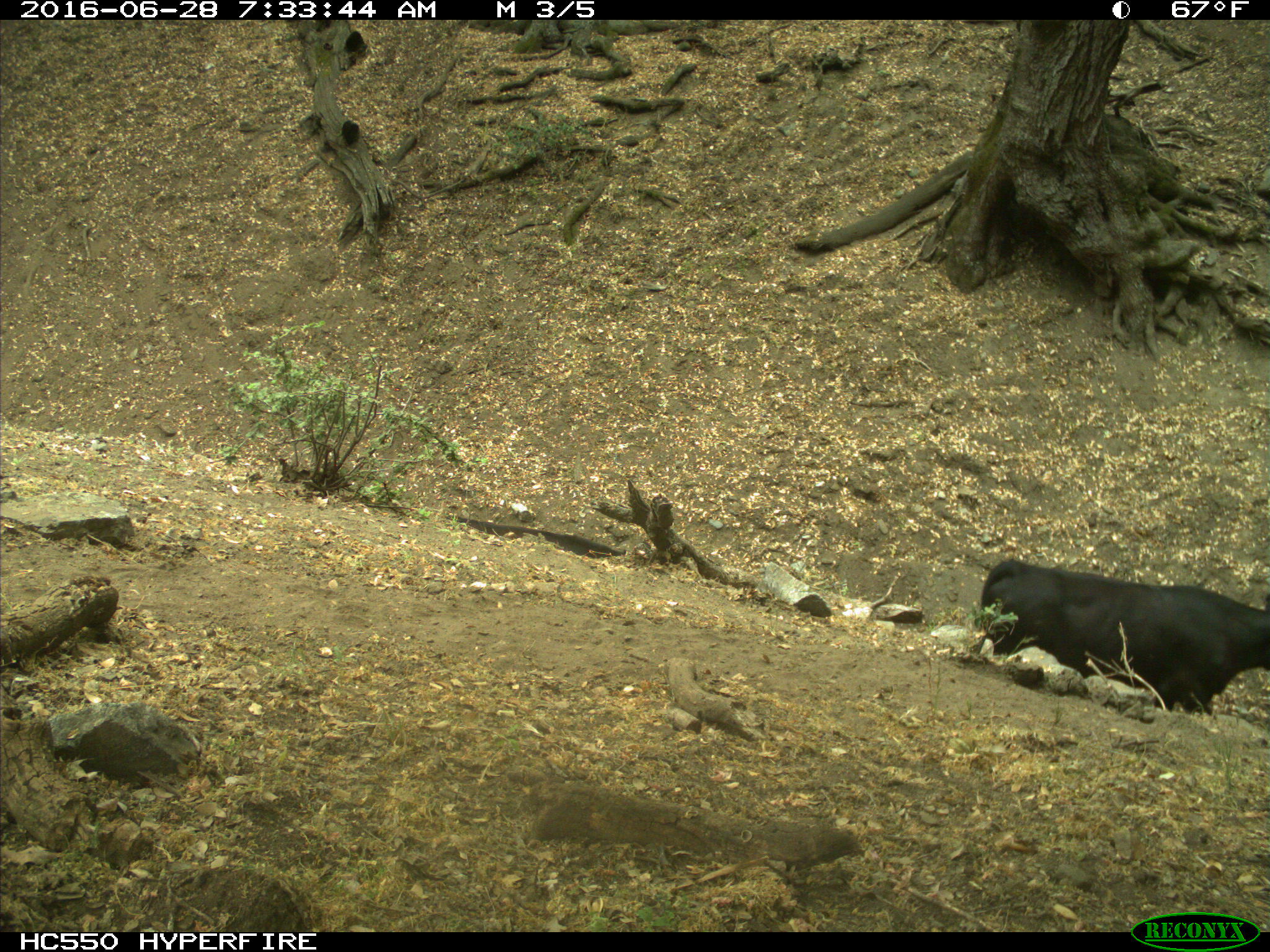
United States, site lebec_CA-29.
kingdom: Animalia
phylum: Chordata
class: Mammalia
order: Artiodactyla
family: Bovidae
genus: Bos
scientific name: Bos taurus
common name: domestic cow